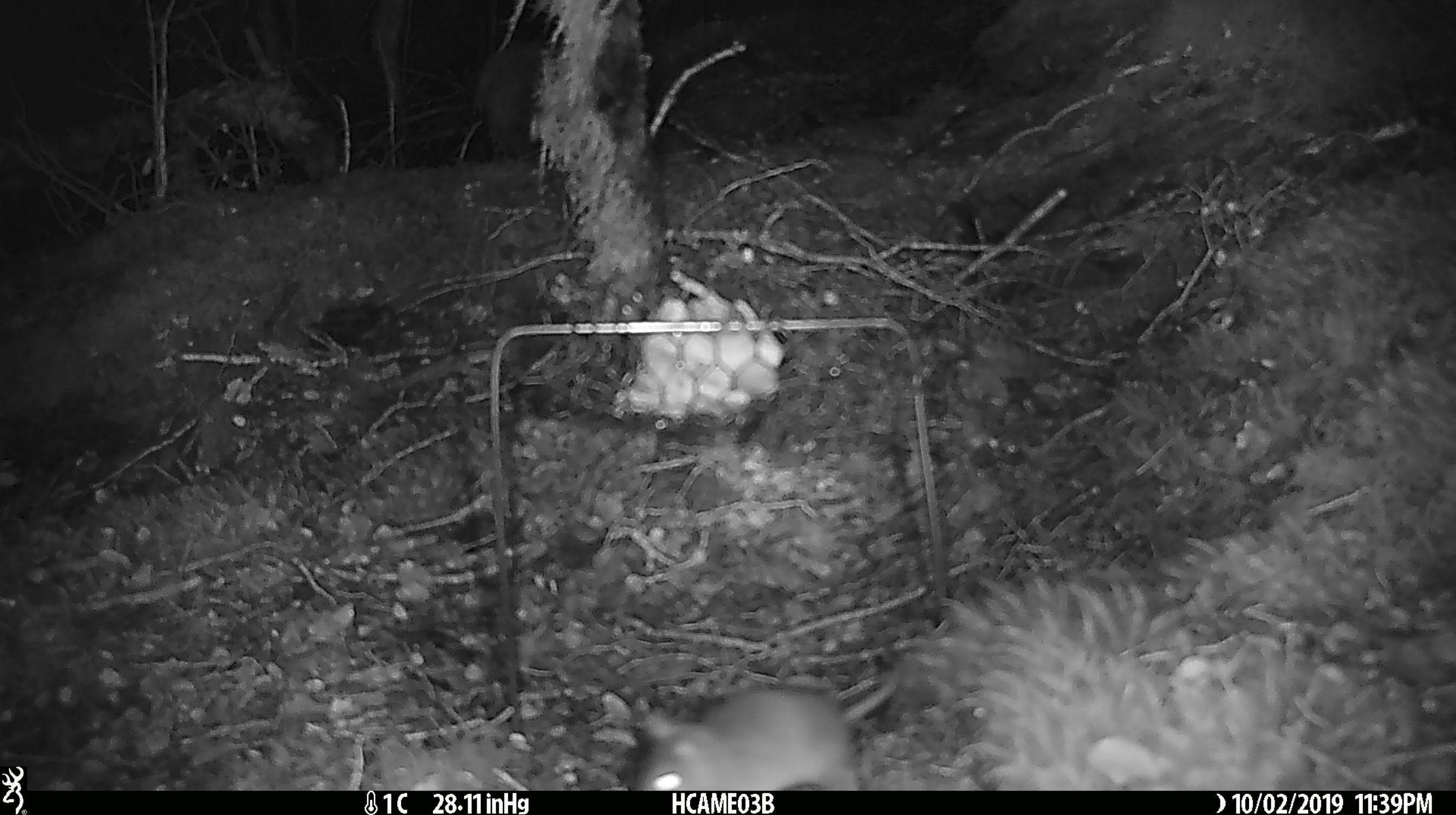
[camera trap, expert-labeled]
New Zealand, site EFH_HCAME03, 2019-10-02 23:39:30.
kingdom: Animalia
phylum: Chordata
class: Mammalia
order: Rodentia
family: Muridae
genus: Mus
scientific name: Mus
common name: mouse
Mouse (Mus).